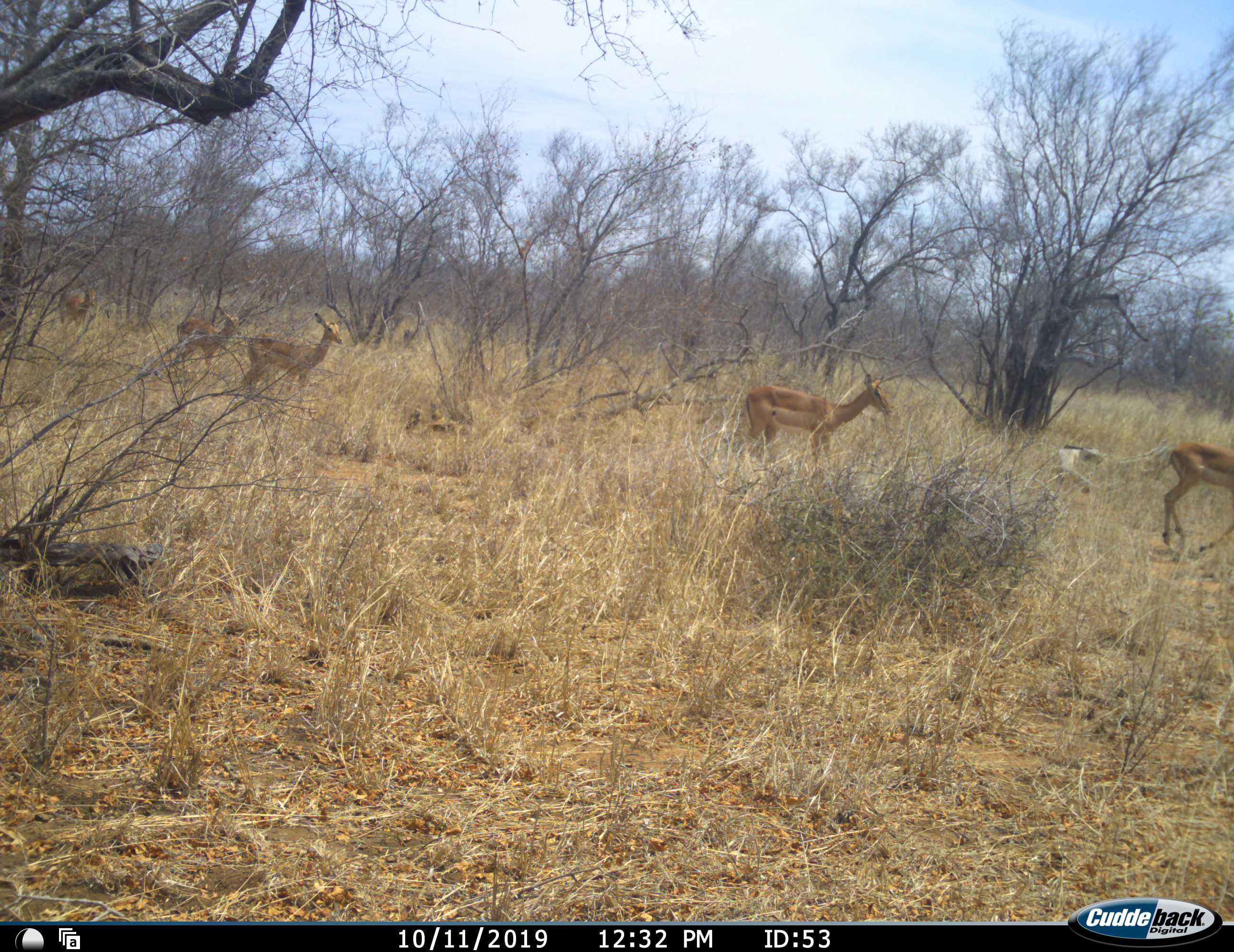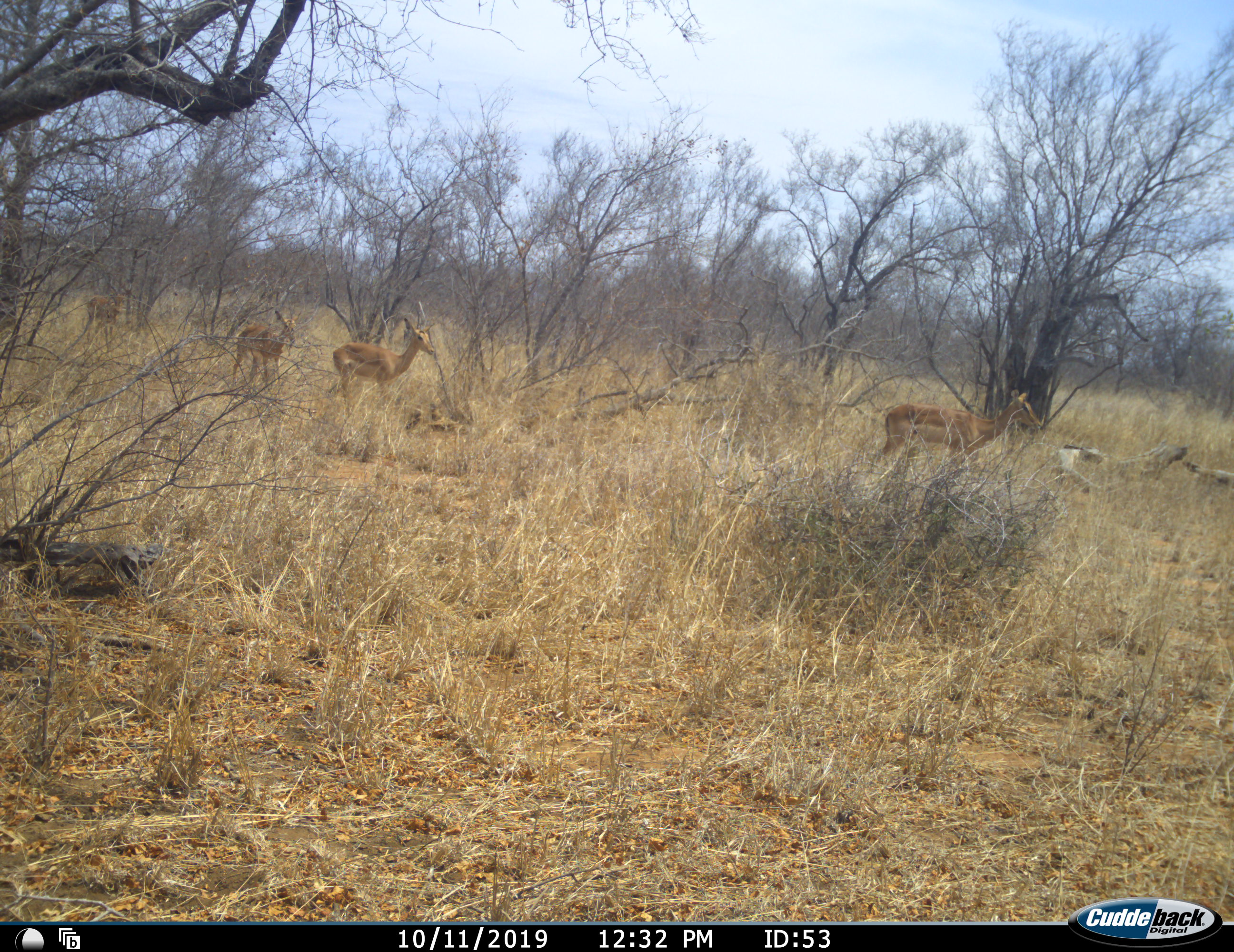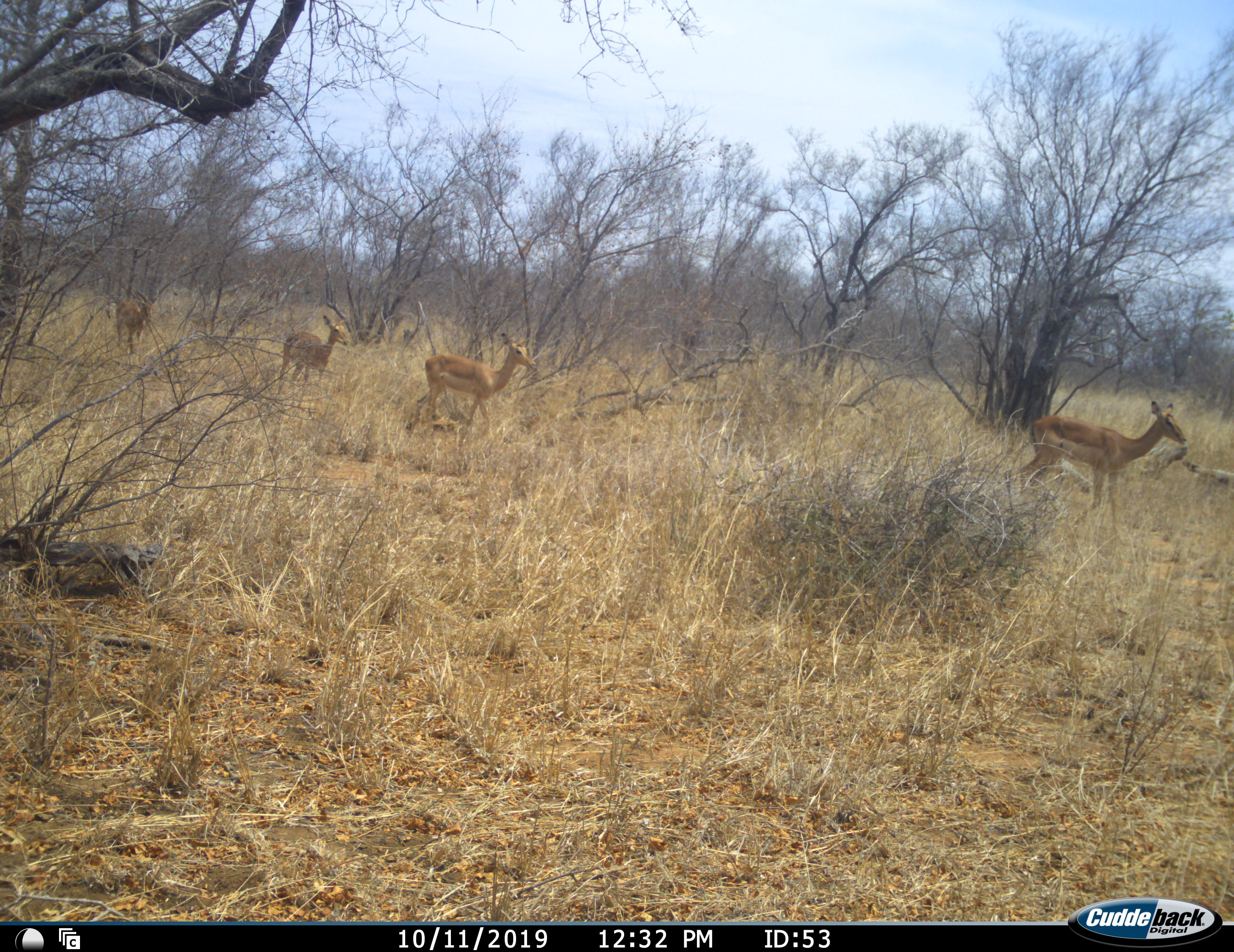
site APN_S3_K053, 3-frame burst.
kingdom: Animalia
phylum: Chordata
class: Mammalia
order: Artiodactyla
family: Bovidae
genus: Aepyceros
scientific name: Aepyceros melampus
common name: impala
Impala (Aepyceros melampus), count 5. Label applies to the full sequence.